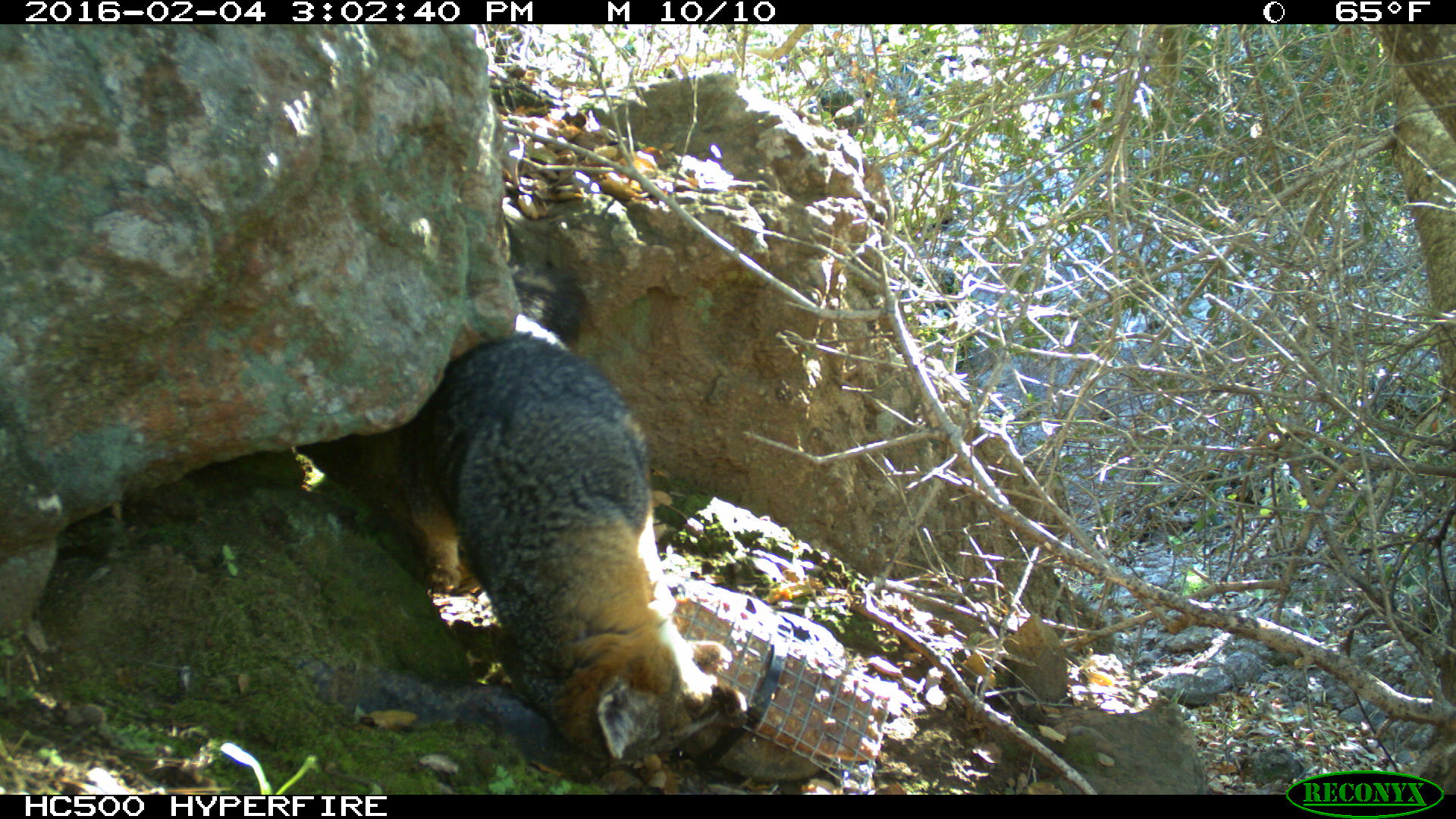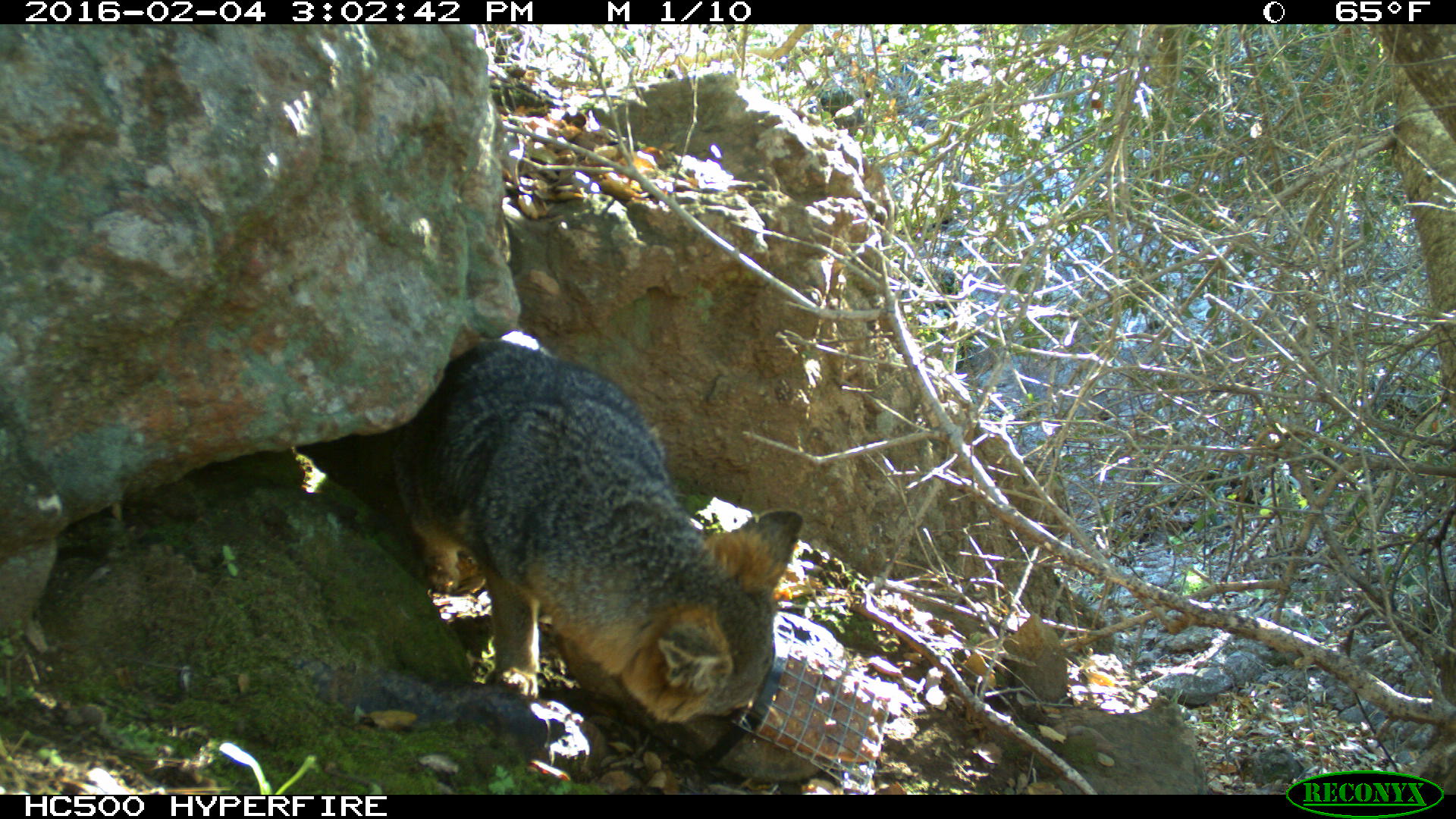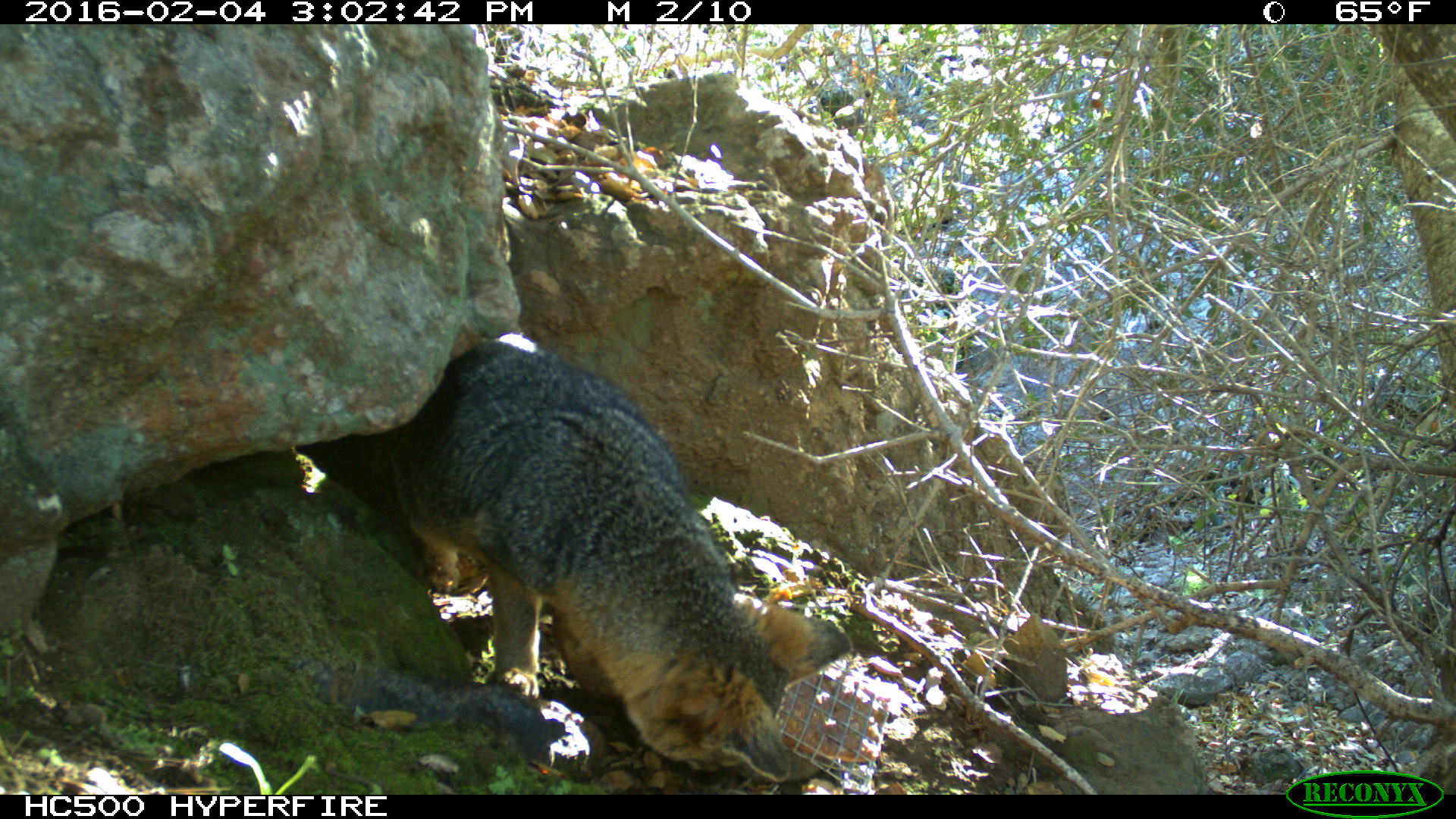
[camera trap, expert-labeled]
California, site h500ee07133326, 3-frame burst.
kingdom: Animalia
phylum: Chordata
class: Mammalia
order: Carnivora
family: Canidae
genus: Urocyon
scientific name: Urocyon littoralis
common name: island fox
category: fox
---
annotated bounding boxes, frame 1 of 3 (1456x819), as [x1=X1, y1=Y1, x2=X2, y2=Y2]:
fox: [x1=394, y1=331, x2=748, y2=761]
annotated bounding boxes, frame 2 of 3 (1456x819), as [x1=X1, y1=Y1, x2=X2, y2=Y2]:
fox: [x1=387, y1=328, x2=807, y2=723]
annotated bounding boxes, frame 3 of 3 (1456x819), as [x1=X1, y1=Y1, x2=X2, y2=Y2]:
fox: [x1=385, y1=334, x2=852, y2=783]